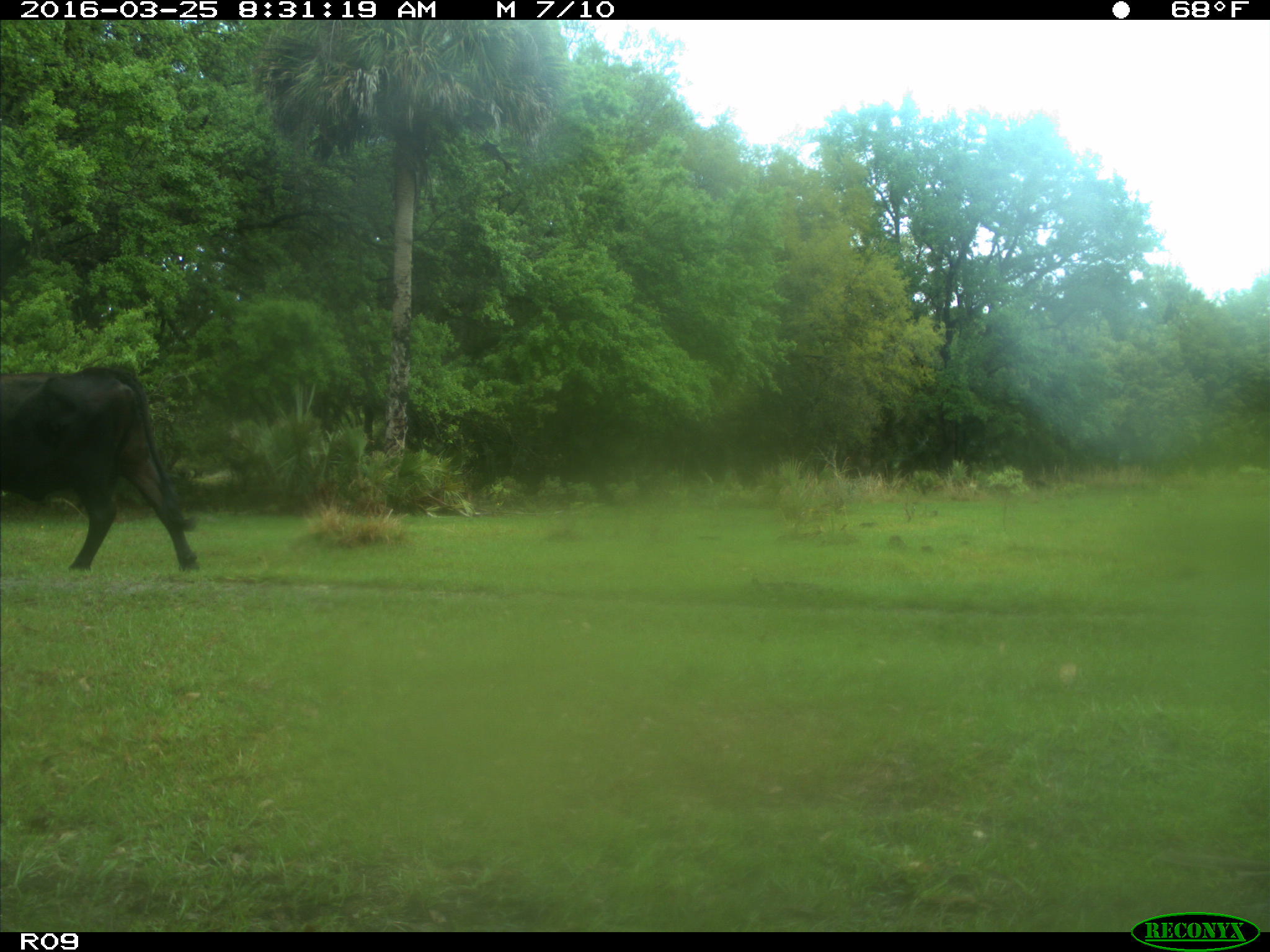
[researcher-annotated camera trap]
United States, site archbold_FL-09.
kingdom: Animalia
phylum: Chordata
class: Mammalia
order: Artiodactyla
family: Bovidae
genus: Bos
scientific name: Bos taurus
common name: domestic cow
Bos taurus (domestic cow).